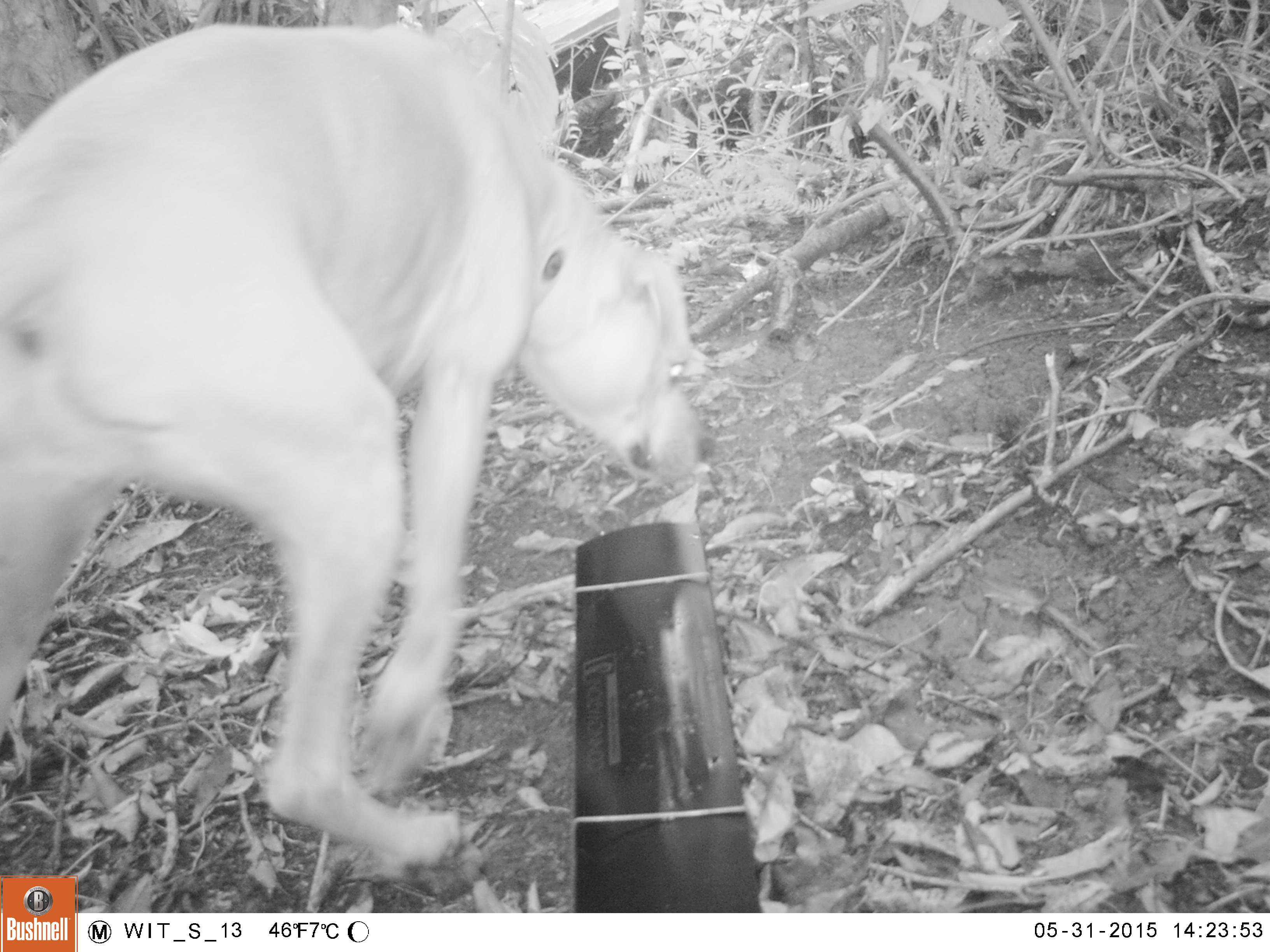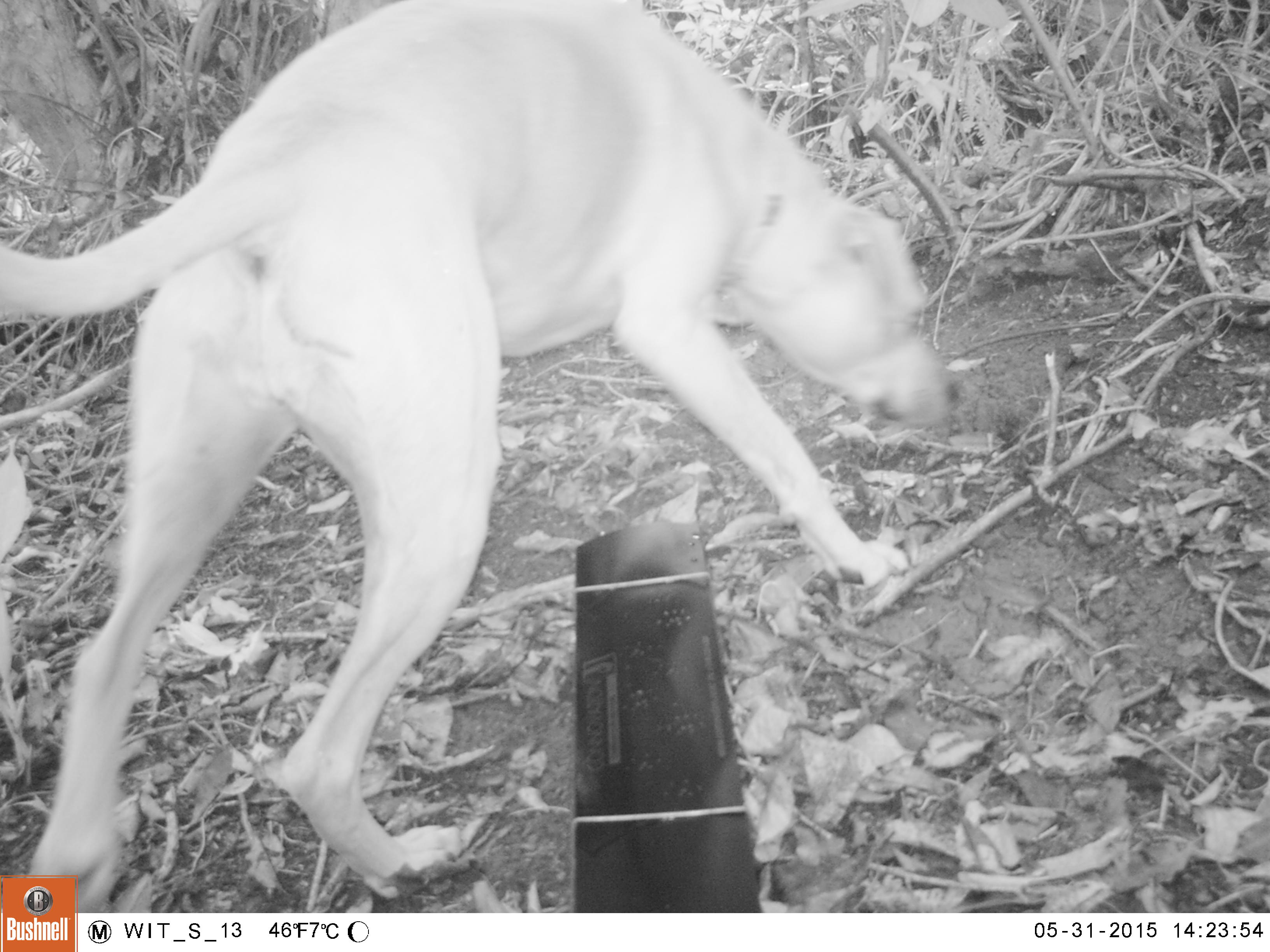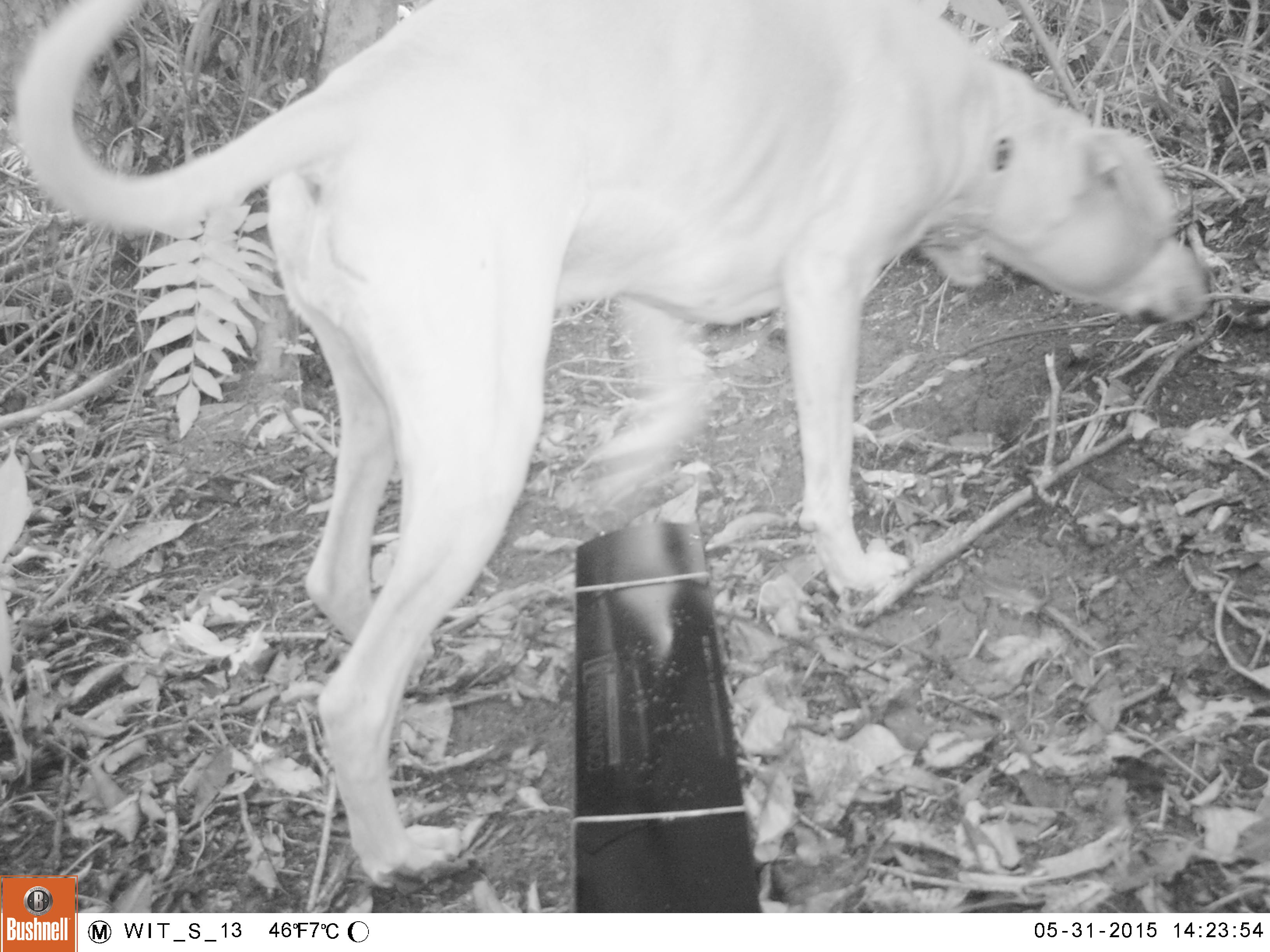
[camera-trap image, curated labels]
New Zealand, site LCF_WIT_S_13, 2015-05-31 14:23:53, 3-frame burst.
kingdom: Animalia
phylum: Chordata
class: Mammalia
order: Carnivora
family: Canidae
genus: Canis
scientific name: Canis familiaris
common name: domestic dog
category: dog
Dog (domestic dog) (Canis familiaris).